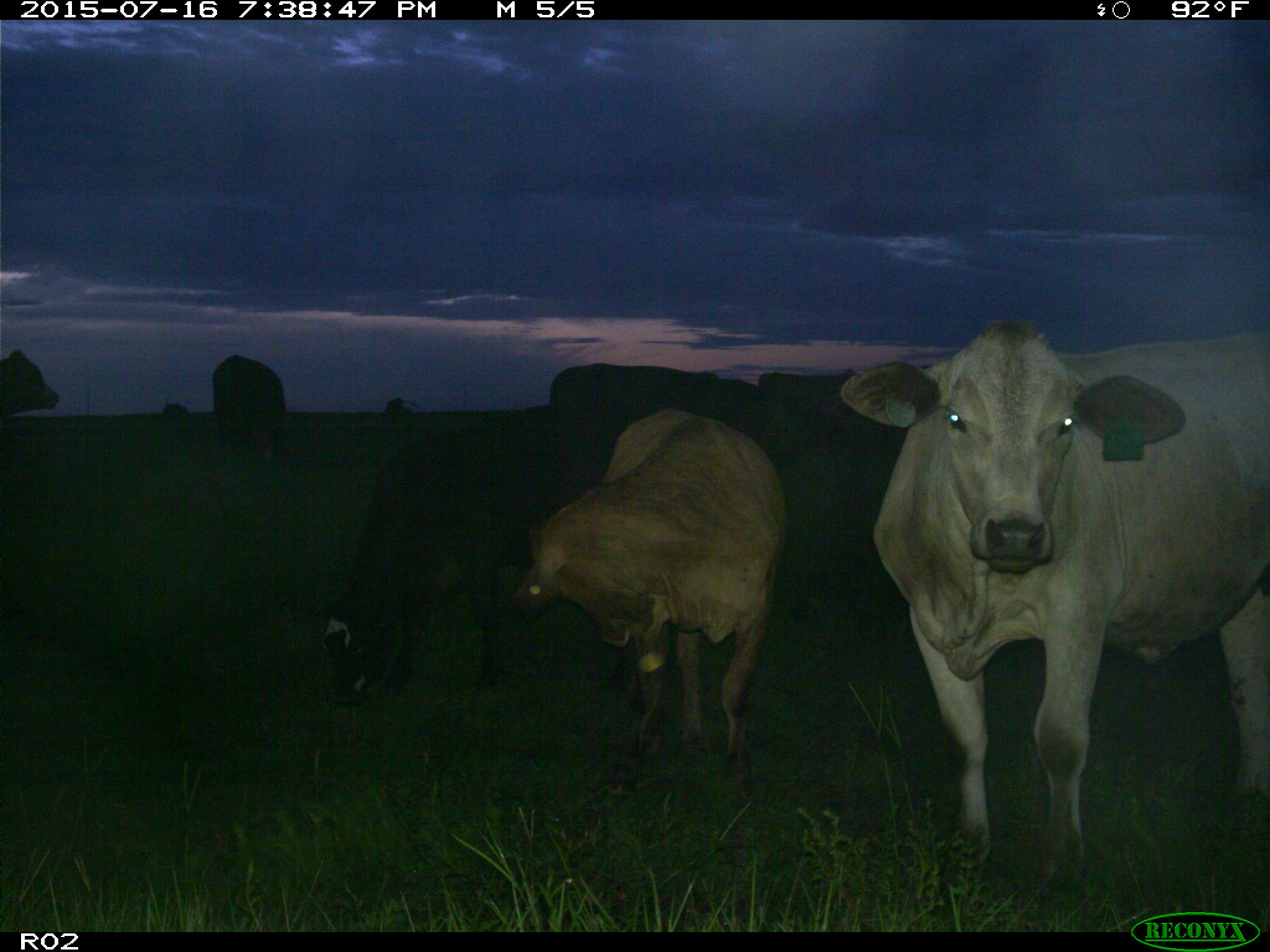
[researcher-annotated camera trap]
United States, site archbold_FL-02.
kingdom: Animalia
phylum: Chordata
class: Mammalia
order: Artiodactyla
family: Bovidae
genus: Bos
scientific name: Bos taurus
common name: domestic cow